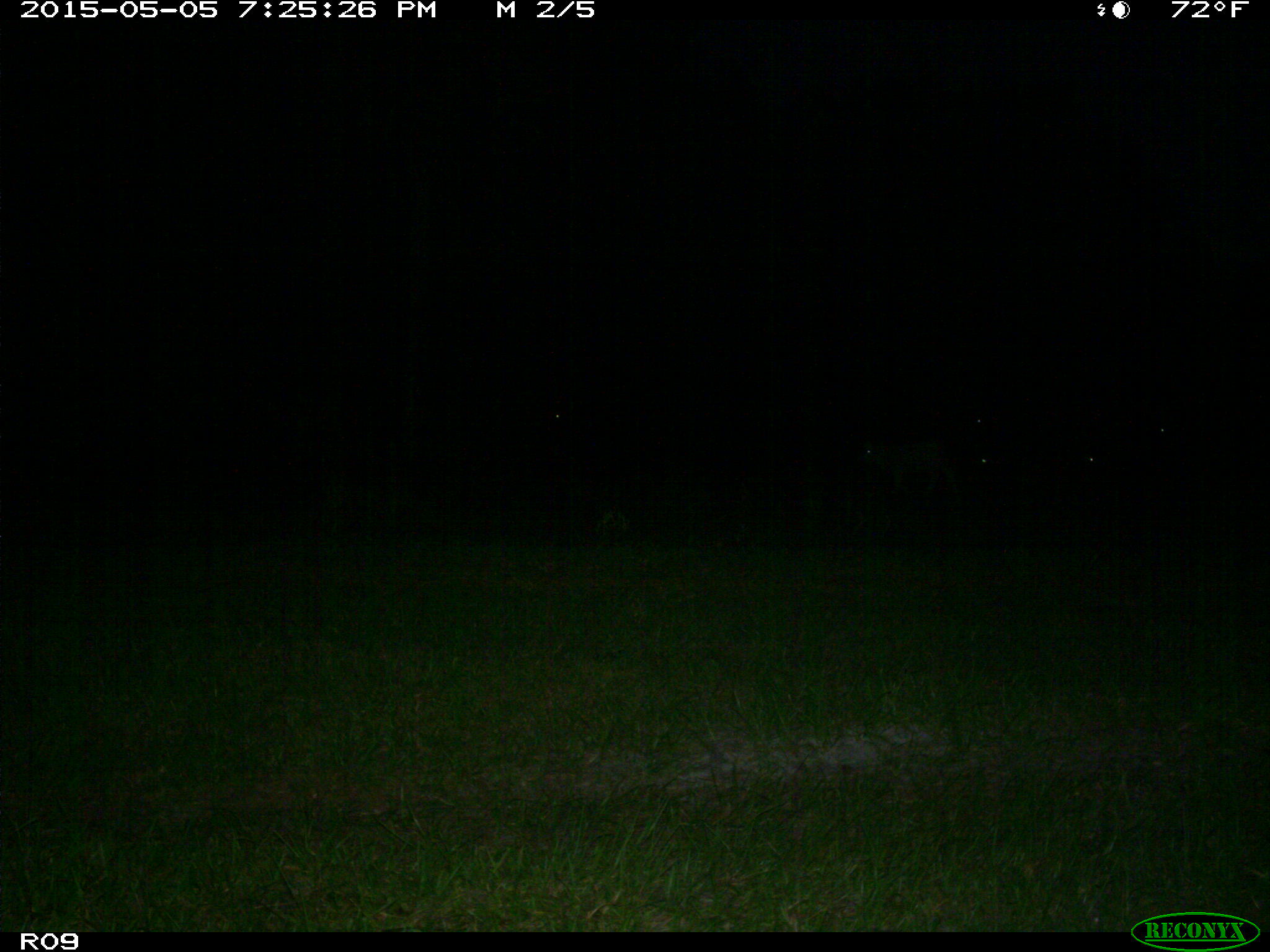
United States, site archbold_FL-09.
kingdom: Animalia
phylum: Chordata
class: Mammalia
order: Artiodactyla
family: Bovidae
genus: Bos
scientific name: Bos taurus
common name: domestic cow